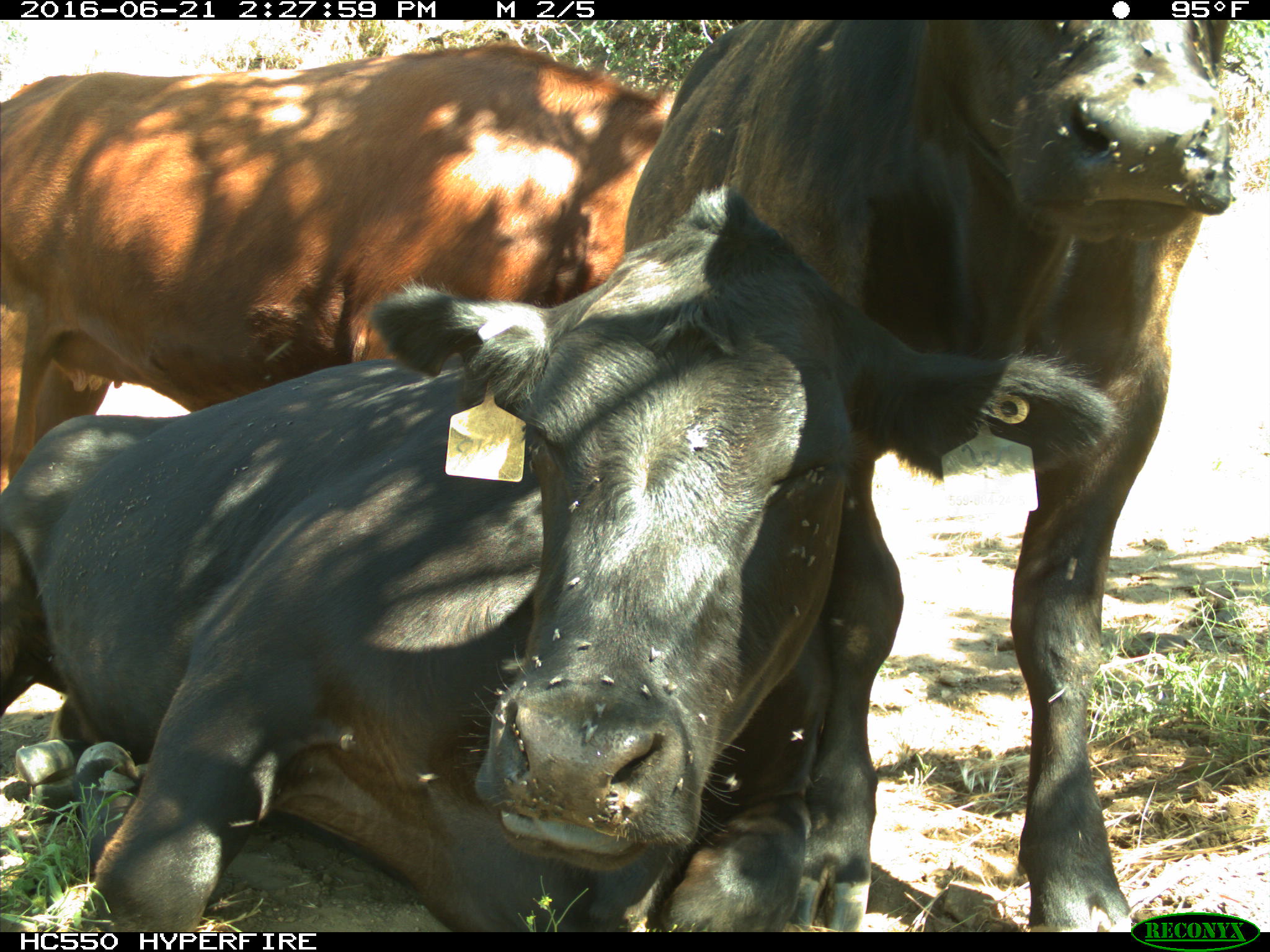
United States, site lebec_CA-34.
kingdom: Animalia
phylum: Chordata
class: Mammalia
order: Artiodactyla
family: Bovidae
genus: Bos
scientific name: Bos taurus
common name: domestic cow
Bos taurus (domestic cow).